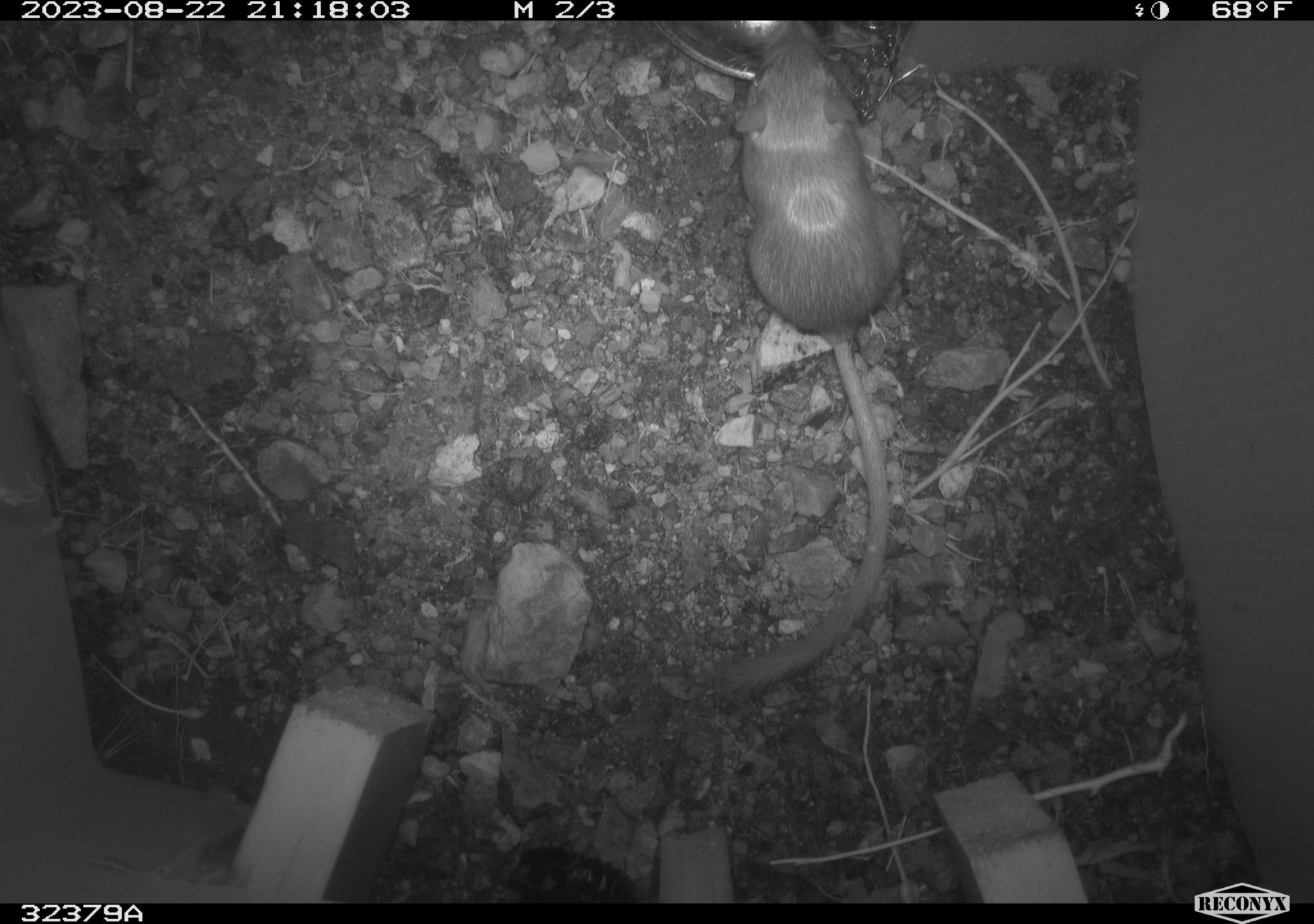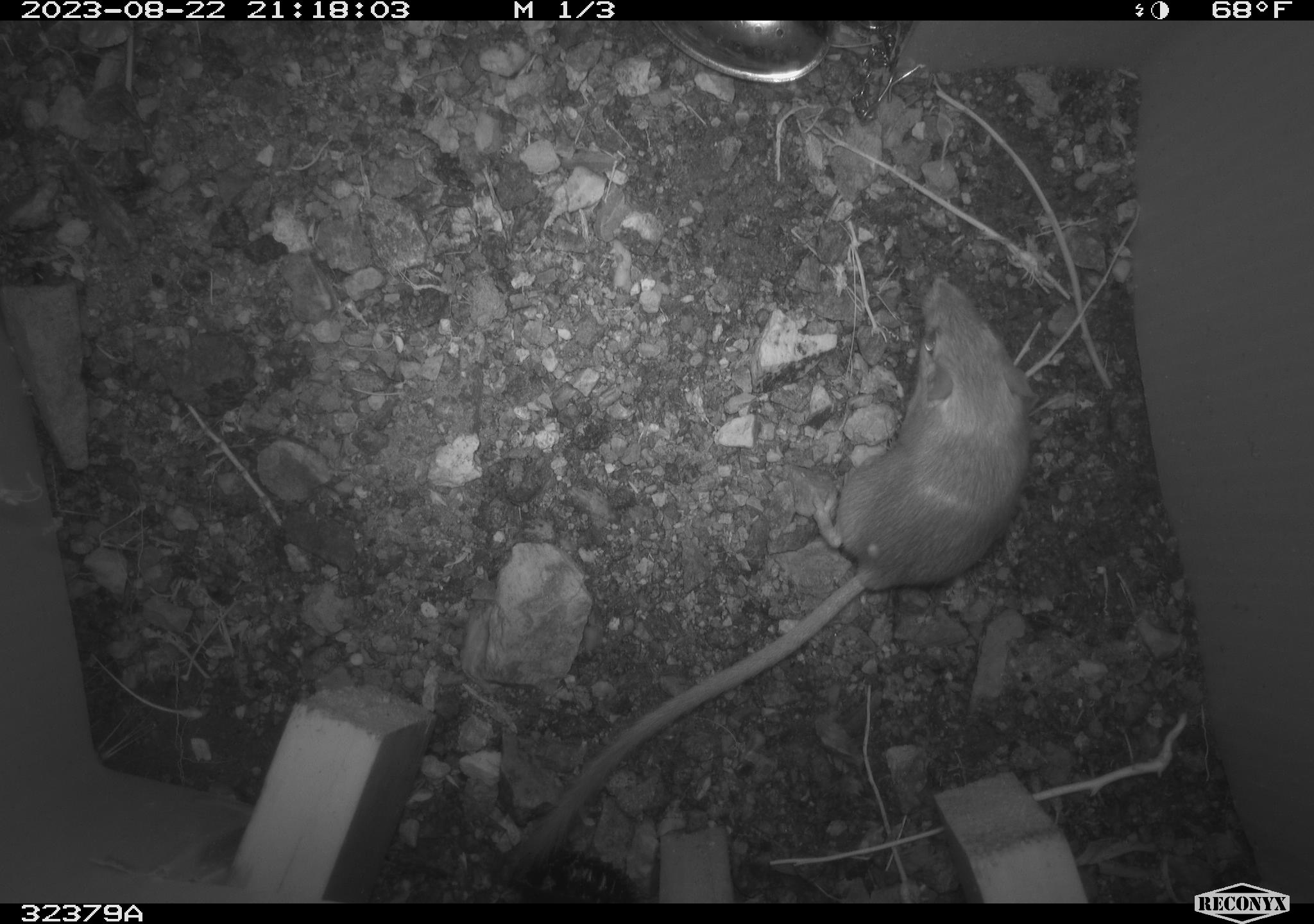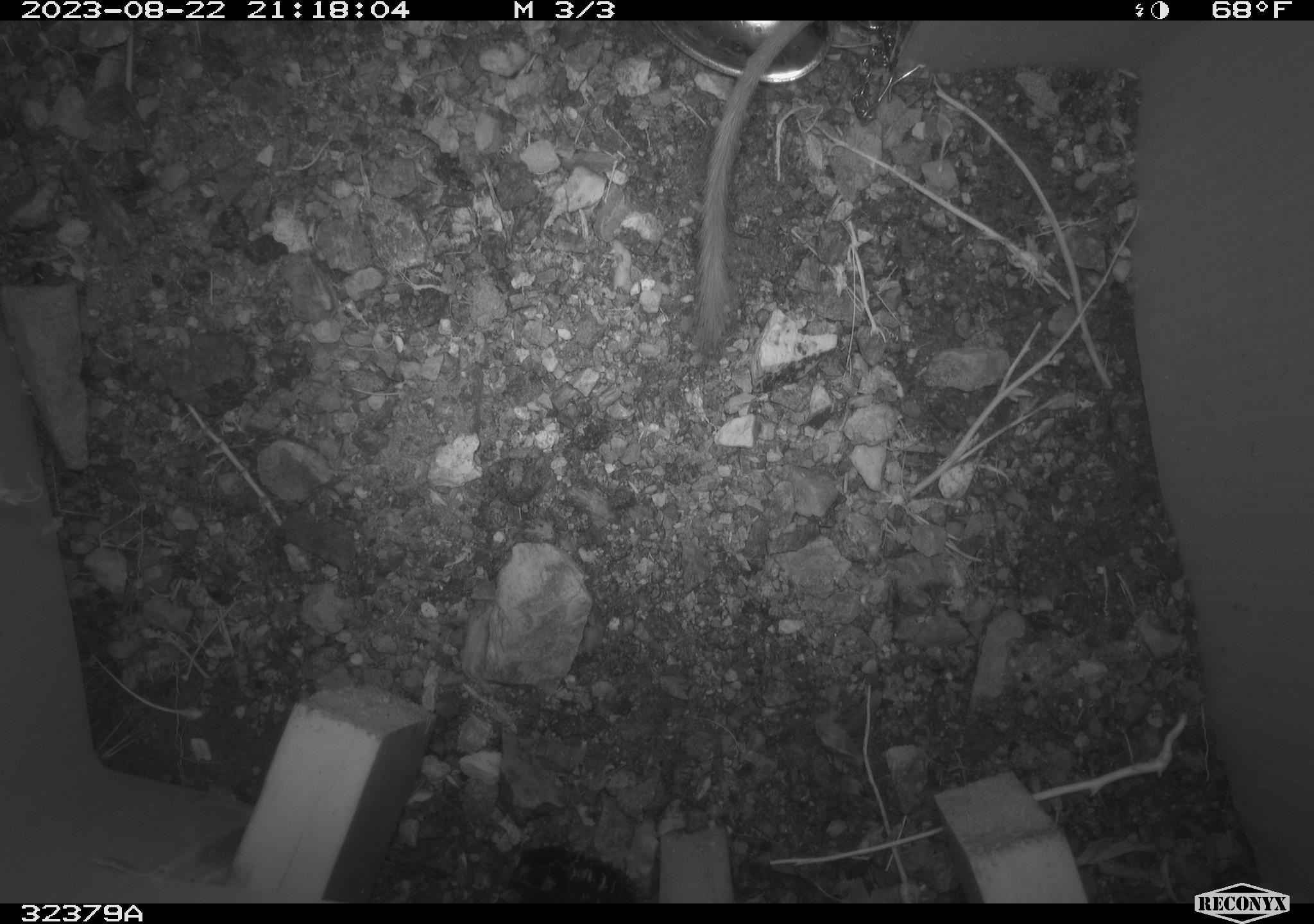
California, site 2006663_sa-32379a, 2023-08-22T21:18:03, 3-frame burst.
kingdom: Animalia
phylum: Chordata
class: Mammalia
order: Rodentia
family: Heteromyidae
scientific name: Heteromyidae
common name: kangaroo rats and pocket mice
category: heteromyidae family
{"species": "heteromyidae family (kangaroo rats and pocket mice) (Heteromyidae)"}